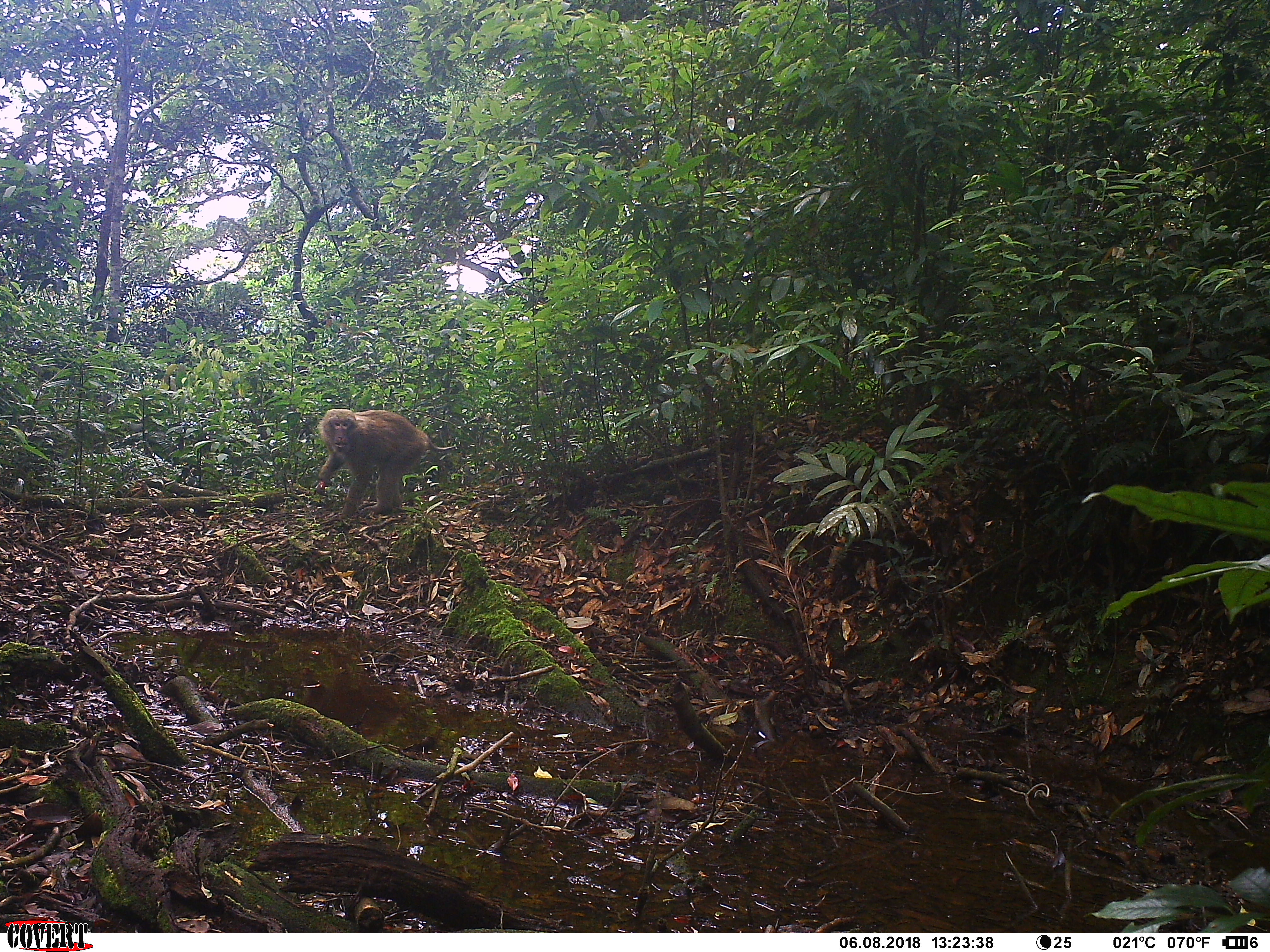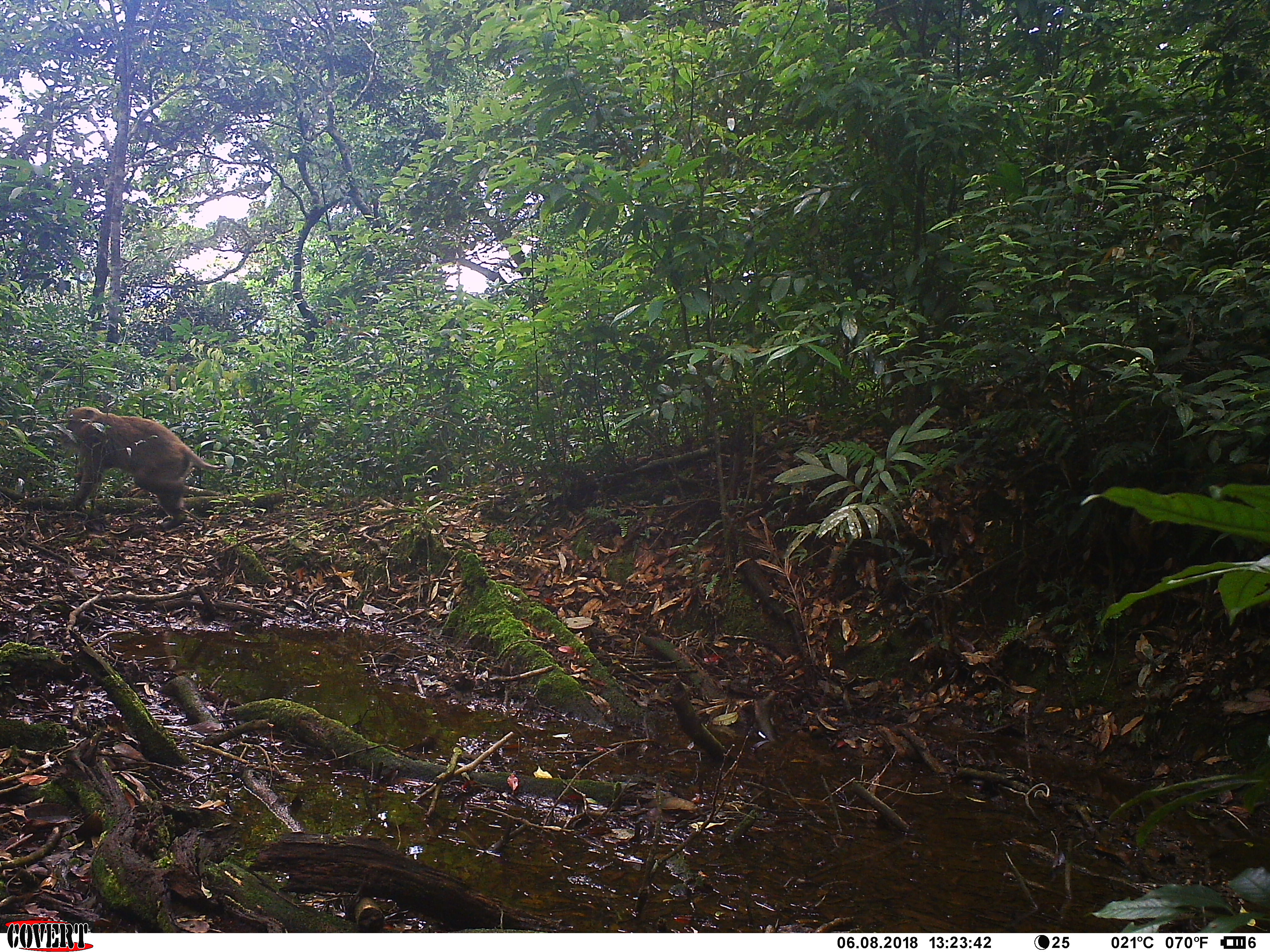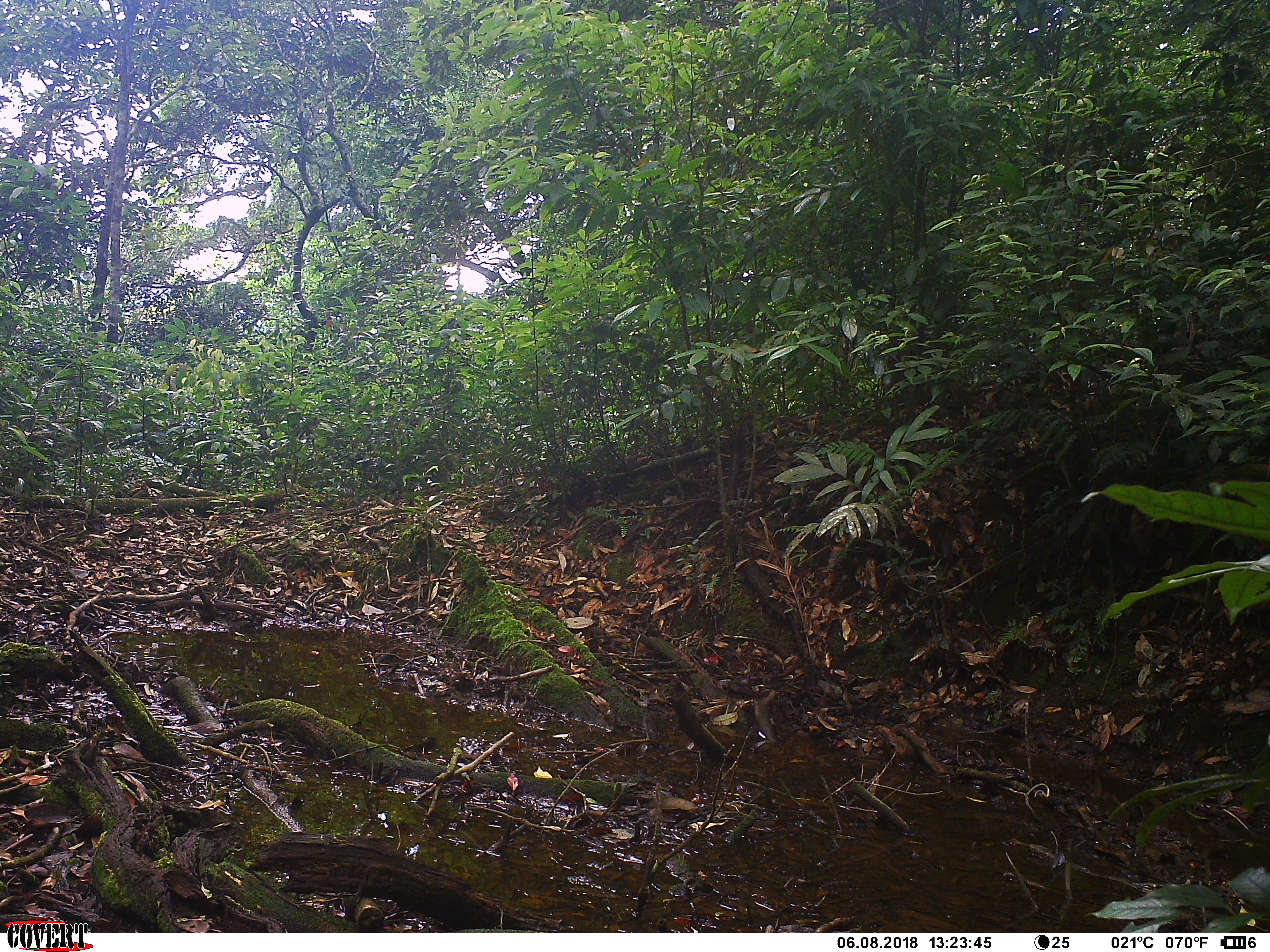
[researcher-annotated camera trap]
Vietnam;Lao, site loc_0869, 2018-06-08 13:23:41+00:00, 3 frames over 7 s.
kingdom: Animalia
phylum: Chordata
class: Mammalia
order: Primates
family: Cercopithecidae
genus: Macaca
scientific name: Macaca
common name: macaque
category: macaque not stump tailed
Macaque not stump tailed (macaque) (Macaca). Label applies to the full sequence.